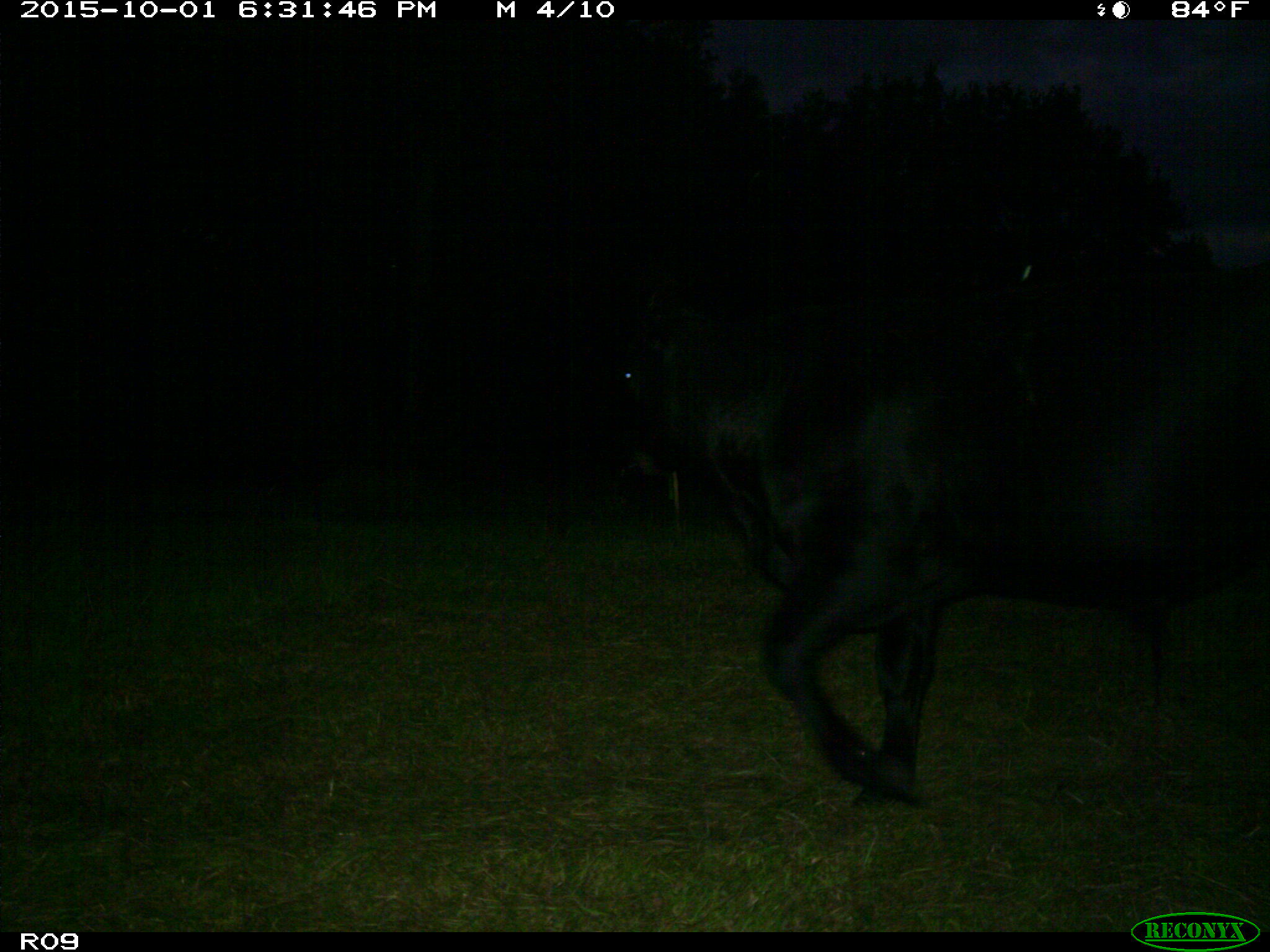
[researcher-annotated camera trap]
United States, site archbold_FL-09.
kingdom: Animalia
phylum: Chordata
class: Mammalia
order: Artiodactyla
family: Bovidae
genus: Bos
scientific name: Bos taurus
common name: domestic cow